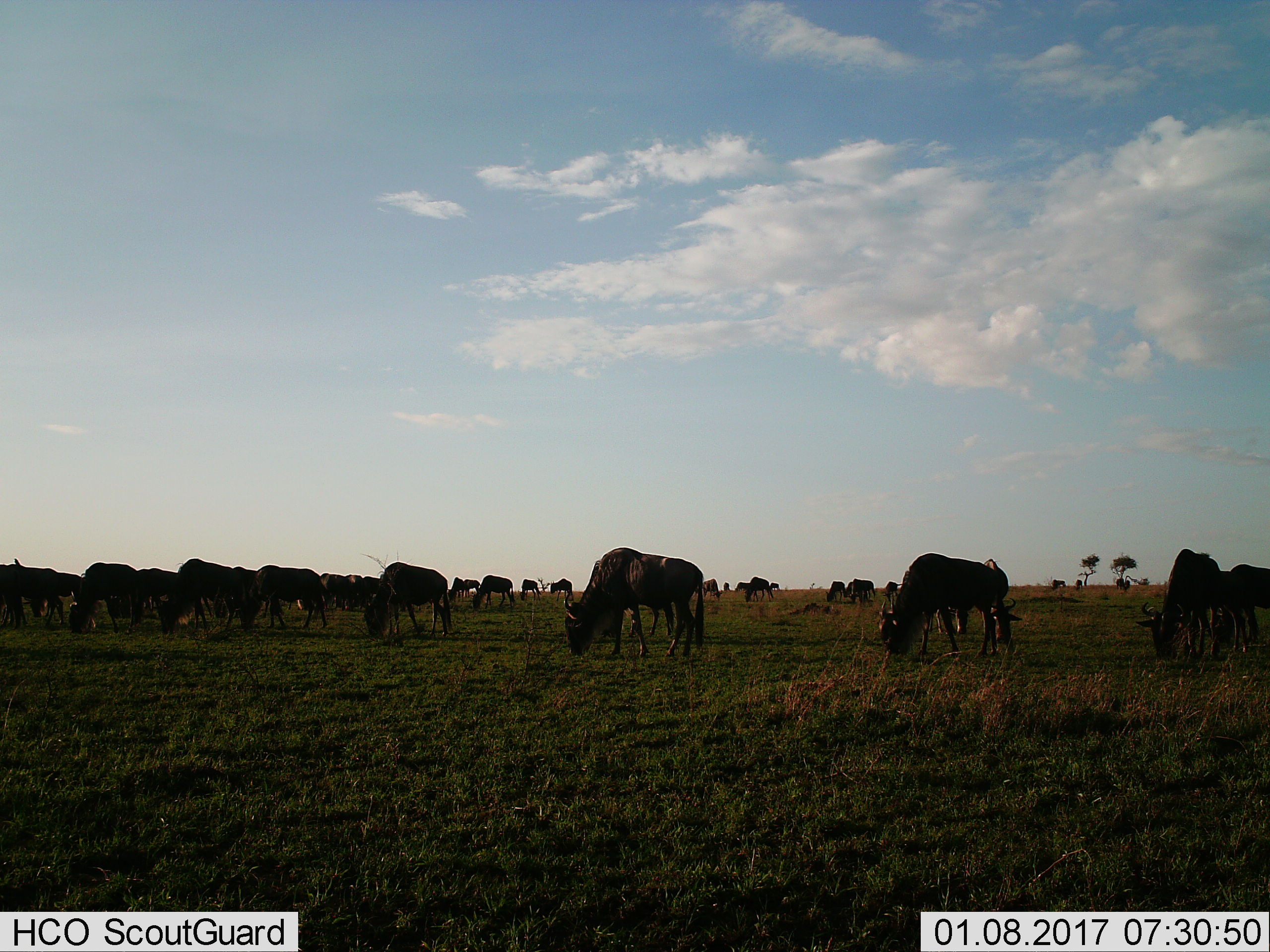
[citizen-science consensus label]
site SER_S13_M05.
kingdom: Animalia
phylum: Chordata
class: Mammalia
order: Artiodactyla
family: Bovidae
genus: Connochaetes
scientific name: Connochaetes taurinus taurinus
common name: blue wildebeest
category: wildebeestblue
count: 11-50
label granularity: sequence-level